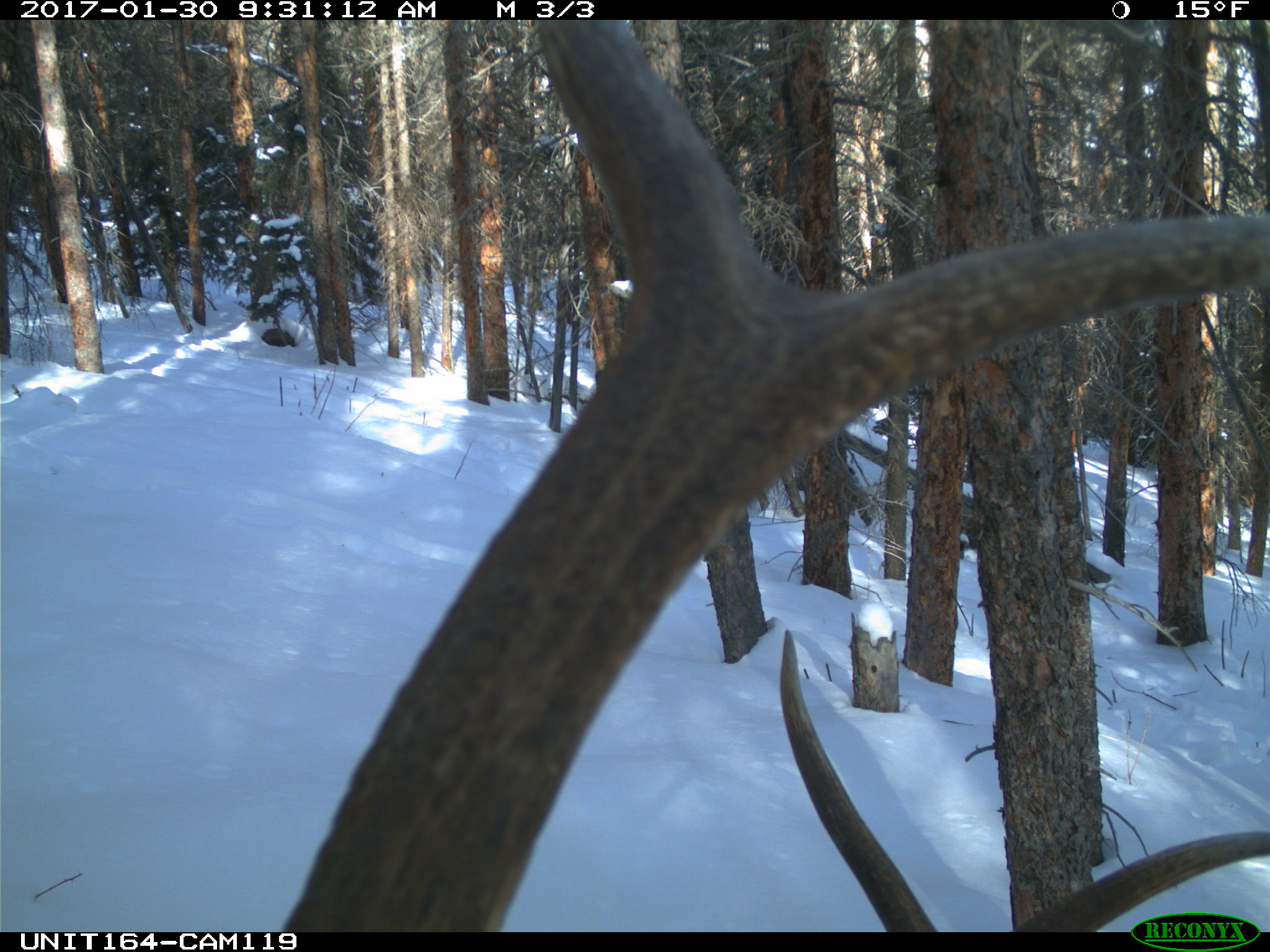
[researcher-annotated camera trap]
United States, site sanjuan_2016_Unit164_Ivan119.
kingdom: Animalia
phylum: Chordata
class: Mammalia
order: Artiodactyla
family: Cervidae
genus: Cervus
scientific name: Cervus elaphus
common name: red deer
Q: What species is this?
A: Cervus elaphus (red deer).